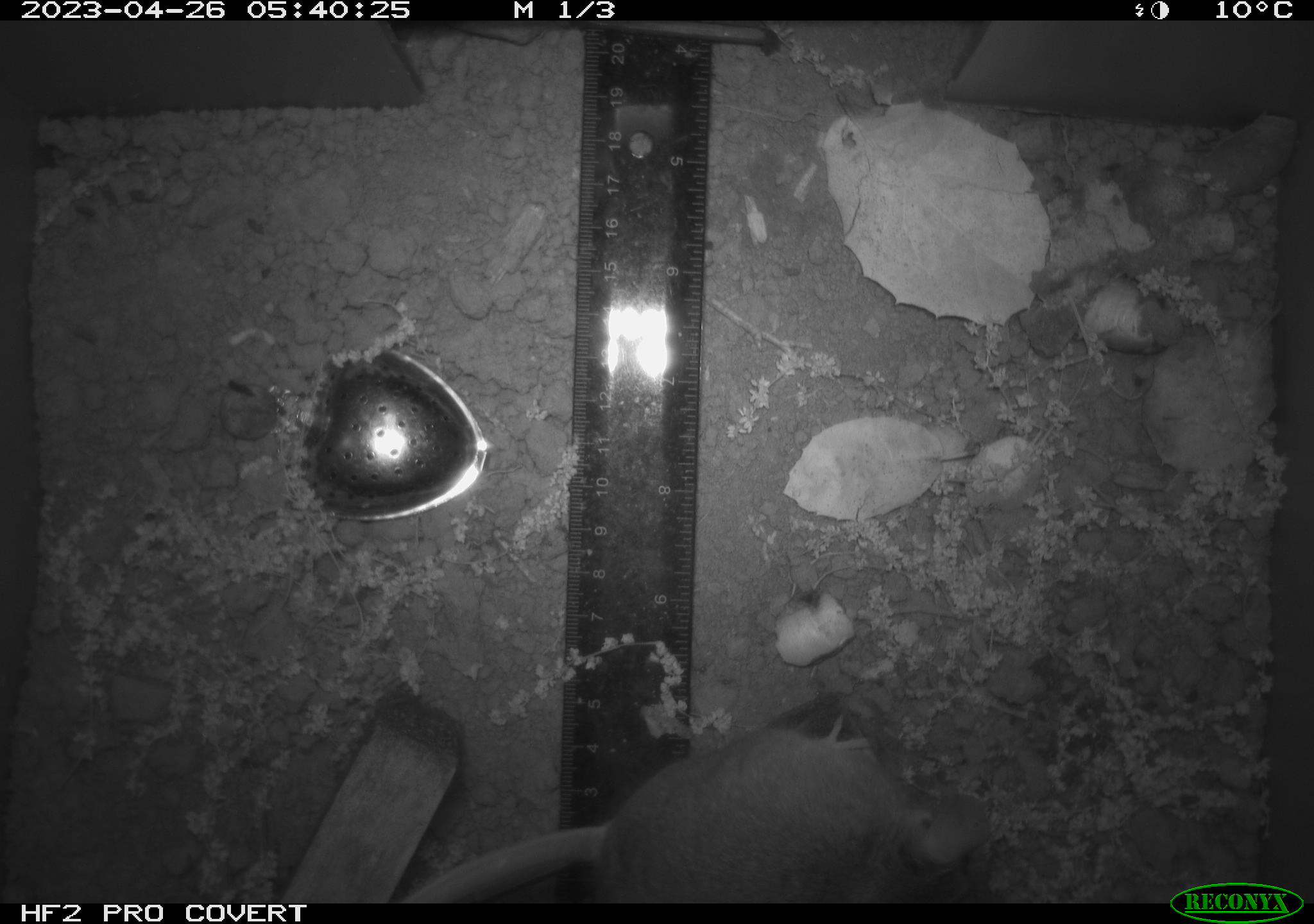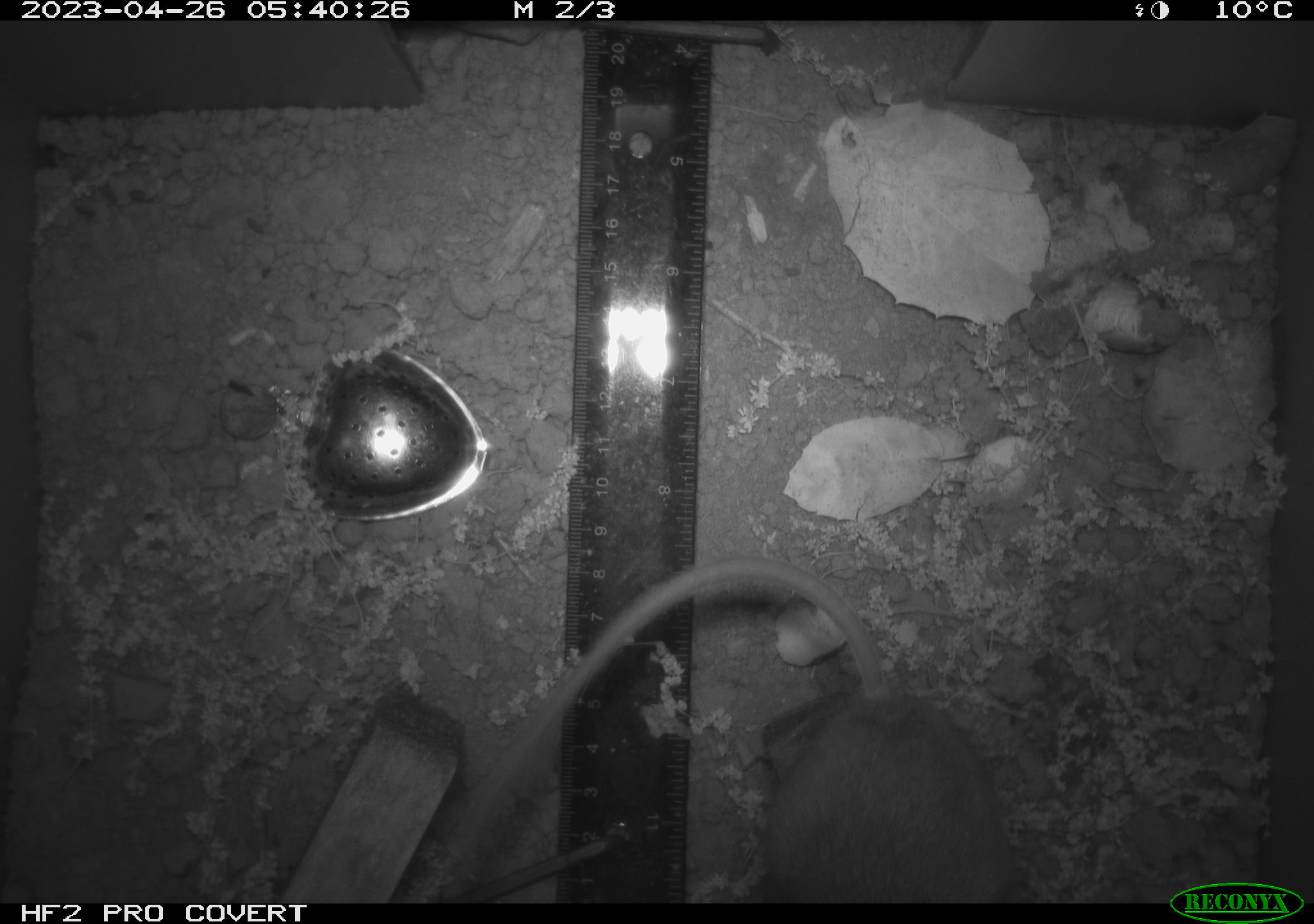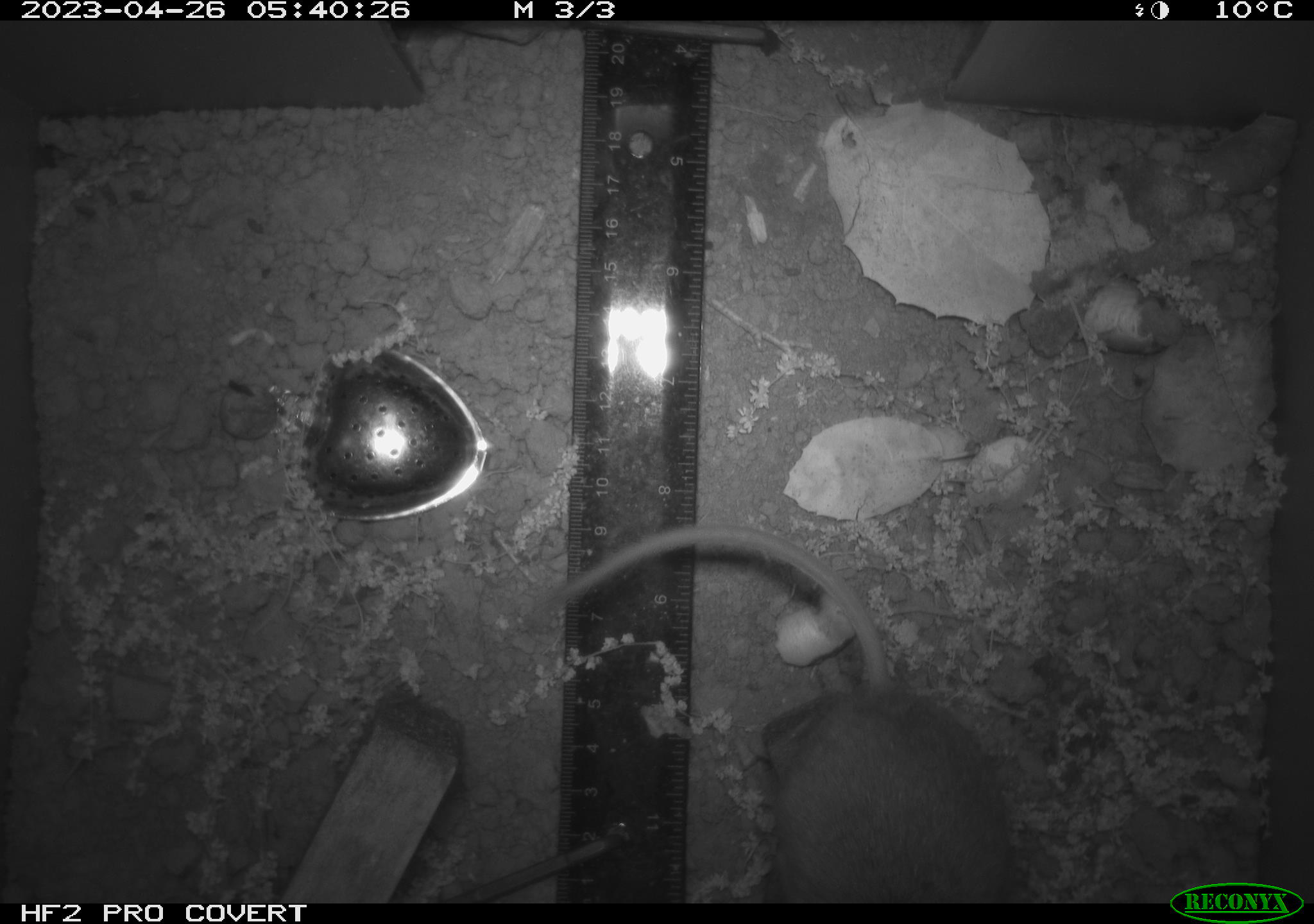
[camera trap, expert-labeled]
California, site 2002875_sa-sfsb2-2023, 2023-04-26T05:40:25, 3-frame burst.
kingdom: Animalia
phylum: Chordata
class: Mammalia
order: Rodentia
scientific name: Rodentia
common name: mouse species